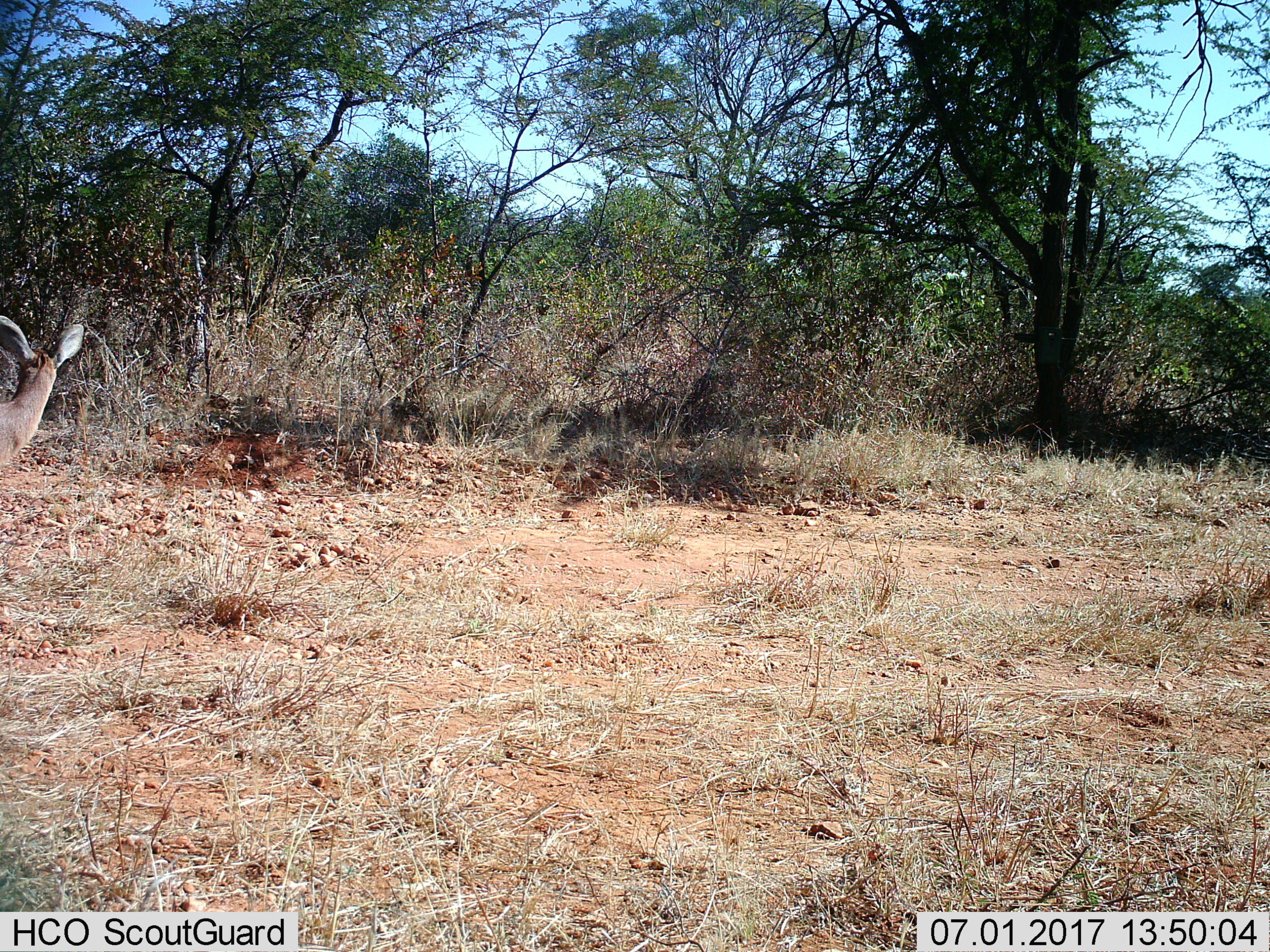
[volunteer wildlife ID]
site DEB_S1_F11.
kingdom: Animalia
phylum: Chordata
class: Mammalia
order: Artiodactyla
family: Bovidae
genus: Raphicerus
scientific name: Raphicerus campestris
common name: steenbok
Steenbok (Raphicerus campestris), count 1. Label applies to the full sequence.